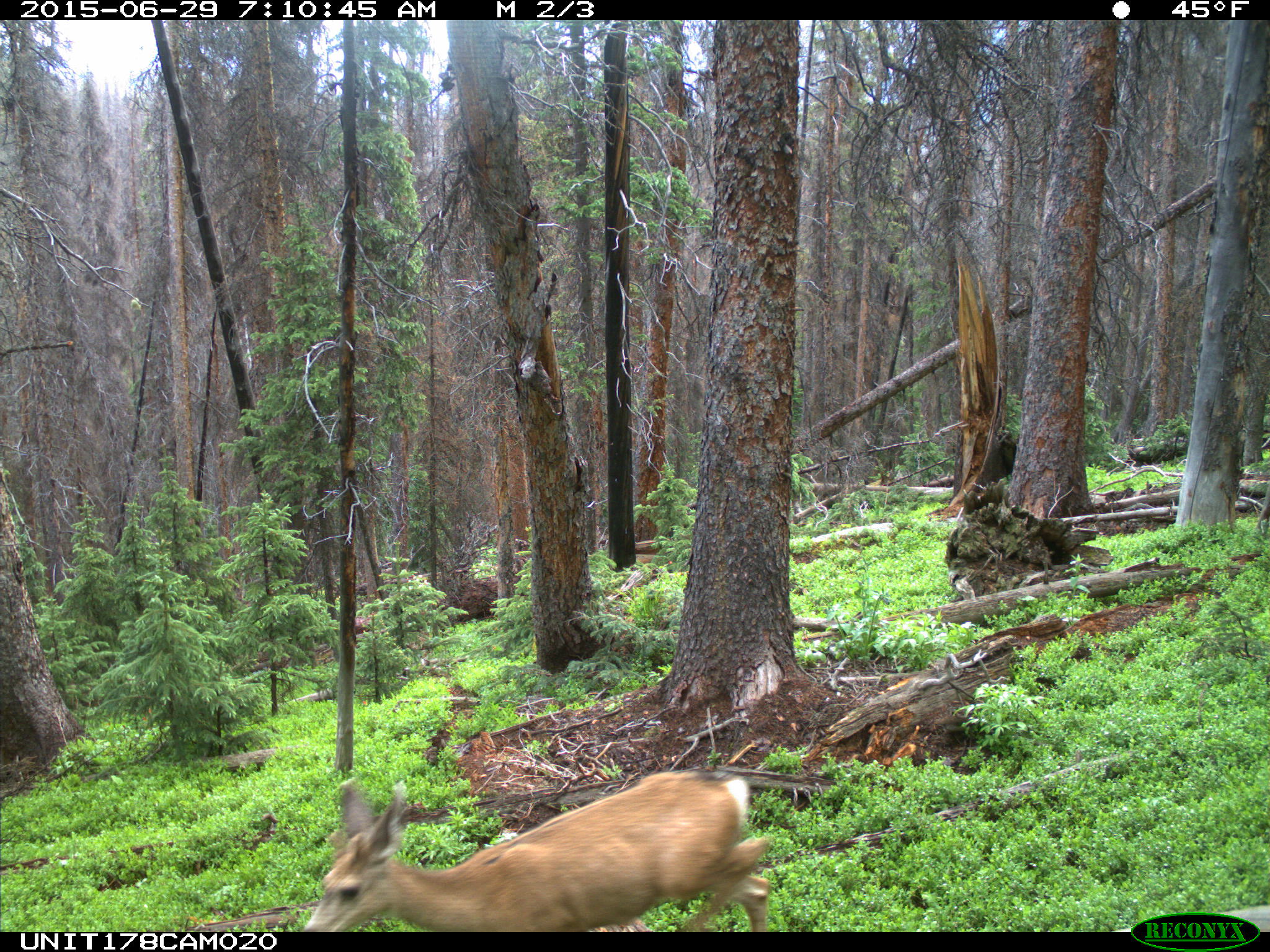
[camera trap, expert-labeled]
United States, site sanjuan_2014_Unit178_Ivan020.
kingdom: Animalia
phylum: Chordata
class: Mammalia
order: Artiodactyla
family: Cervidae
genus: Odocoileus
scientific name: Odocoileus hemionus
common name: mule deer